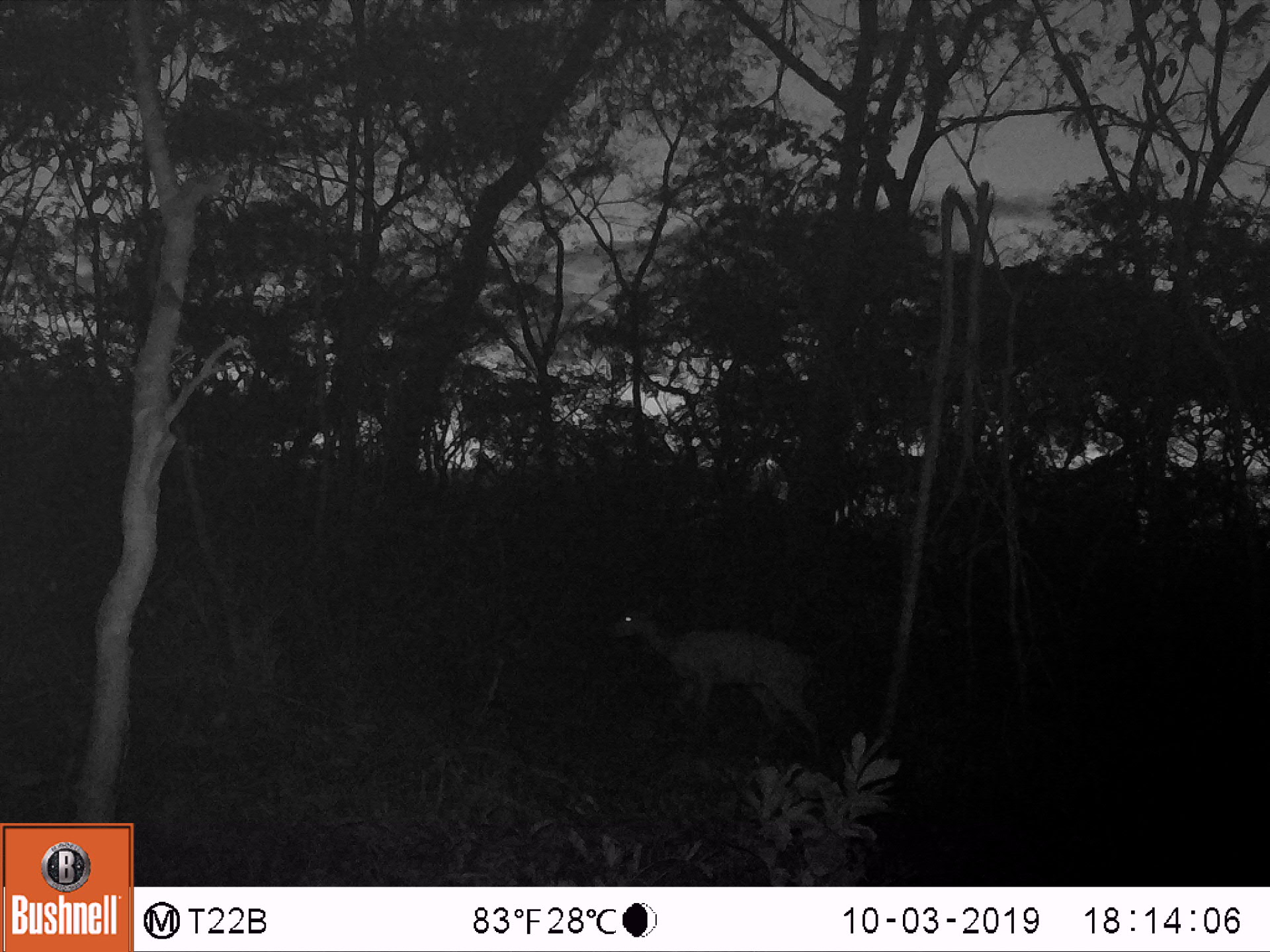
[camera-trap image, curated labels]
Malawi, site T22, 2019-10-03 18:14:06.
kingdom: Animalia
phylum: Chordata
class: Mammalia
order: Artiodactyla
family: Bovidae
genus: Tragelaphus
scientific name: Tragelaphus sylvaticus sylvaticus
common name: cape bushbuck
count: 1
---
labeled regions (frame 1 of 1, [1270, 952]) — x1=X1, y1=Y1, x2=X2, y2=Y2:
cape bushbuck: x1=604, y1=587, x2=828, y2=761